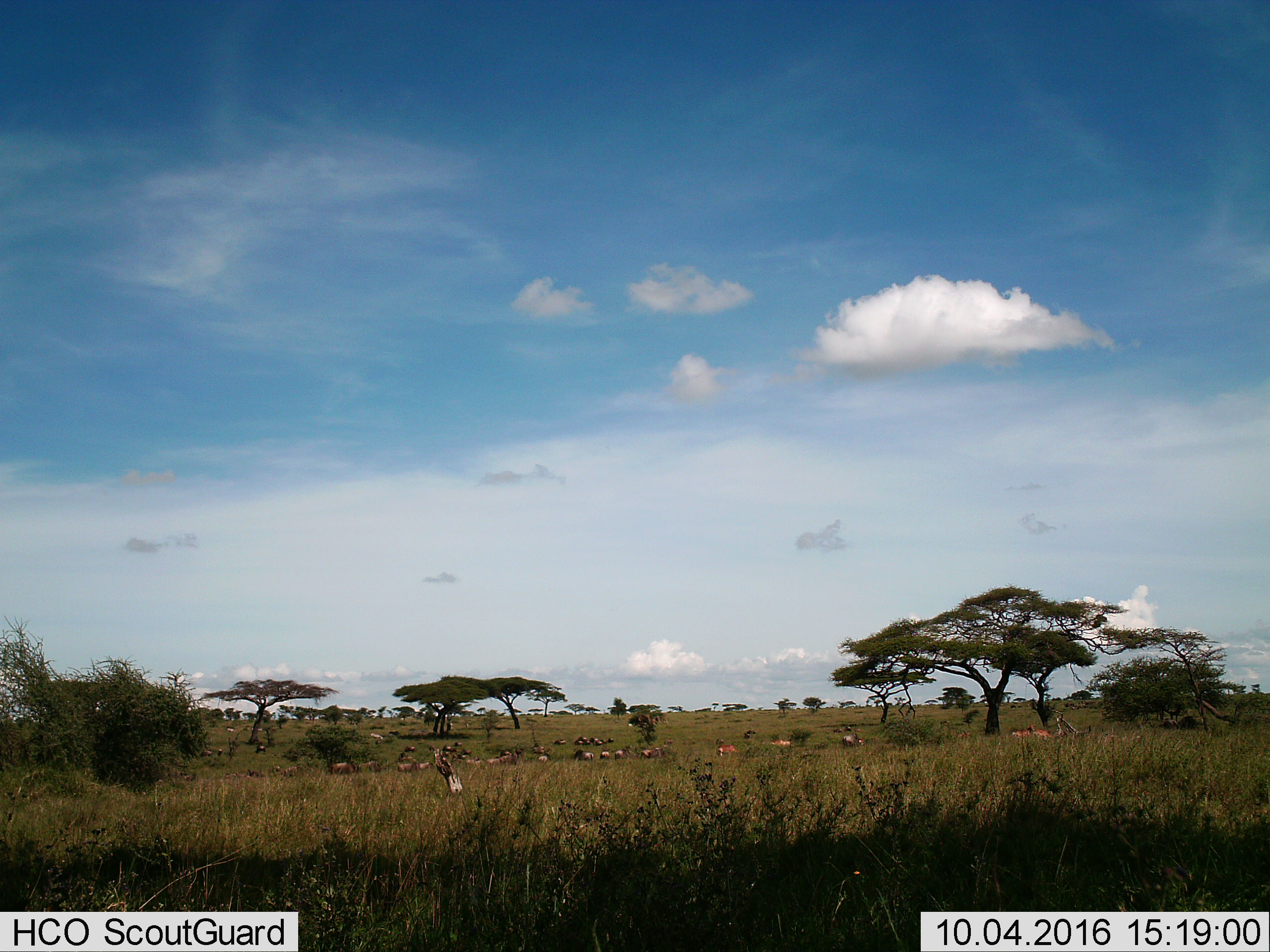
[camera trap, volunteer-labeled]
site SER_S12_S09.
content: unidentified animal